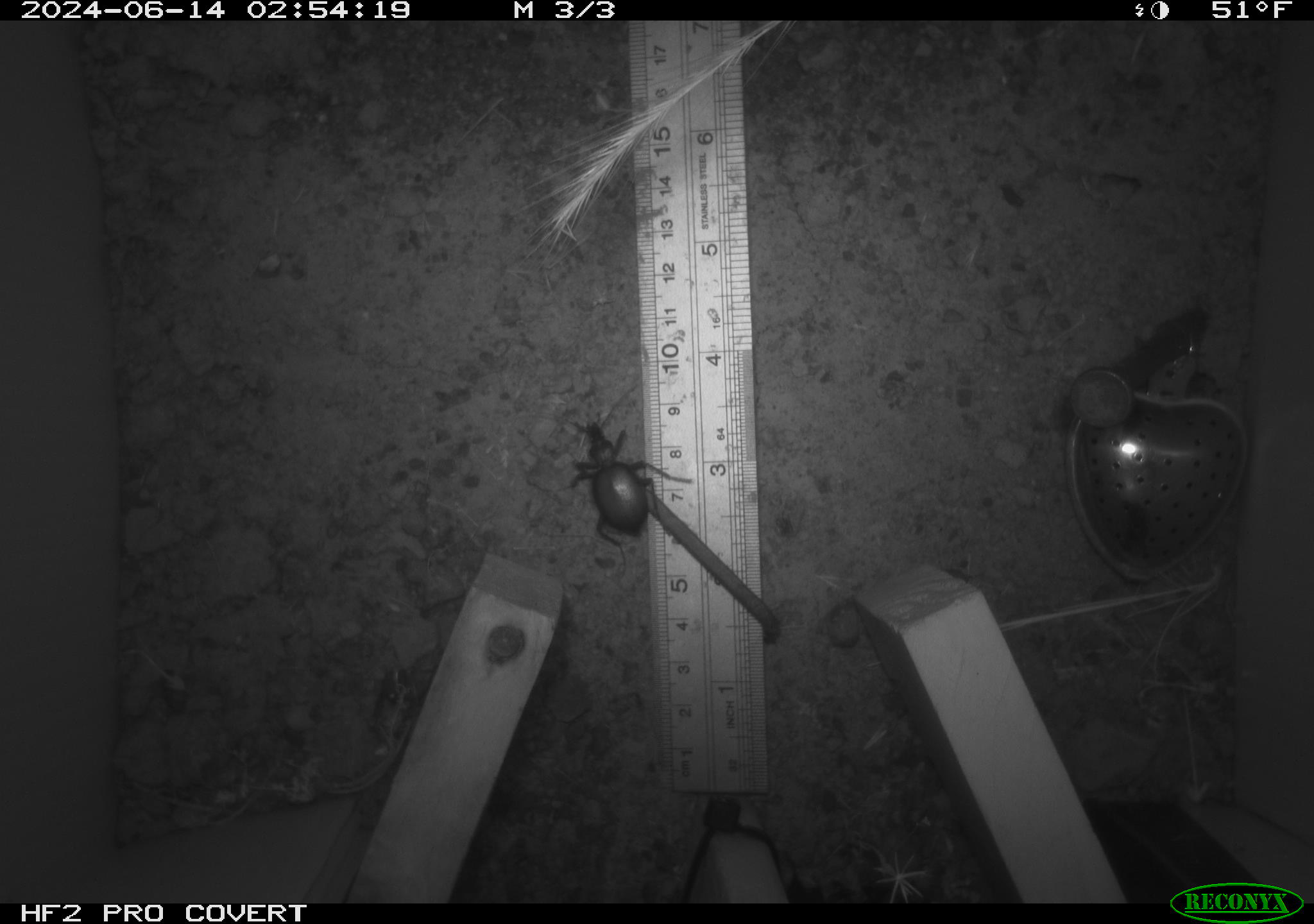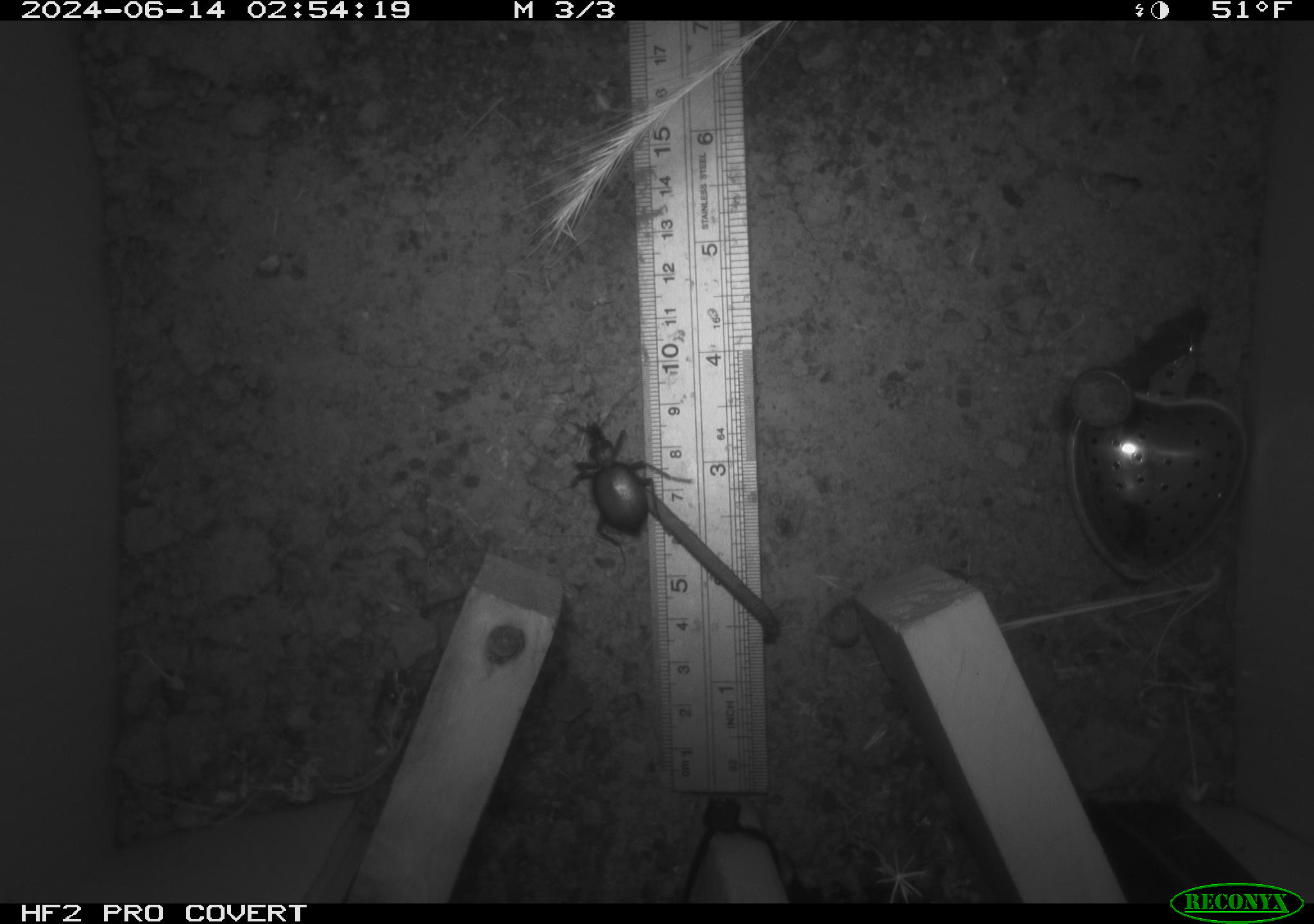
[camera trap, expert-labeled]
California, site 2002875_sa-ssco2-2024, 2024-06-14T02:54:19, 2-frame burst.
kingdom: Animalia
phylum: Arthropoda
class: Insecta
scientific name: Insecta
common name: insect